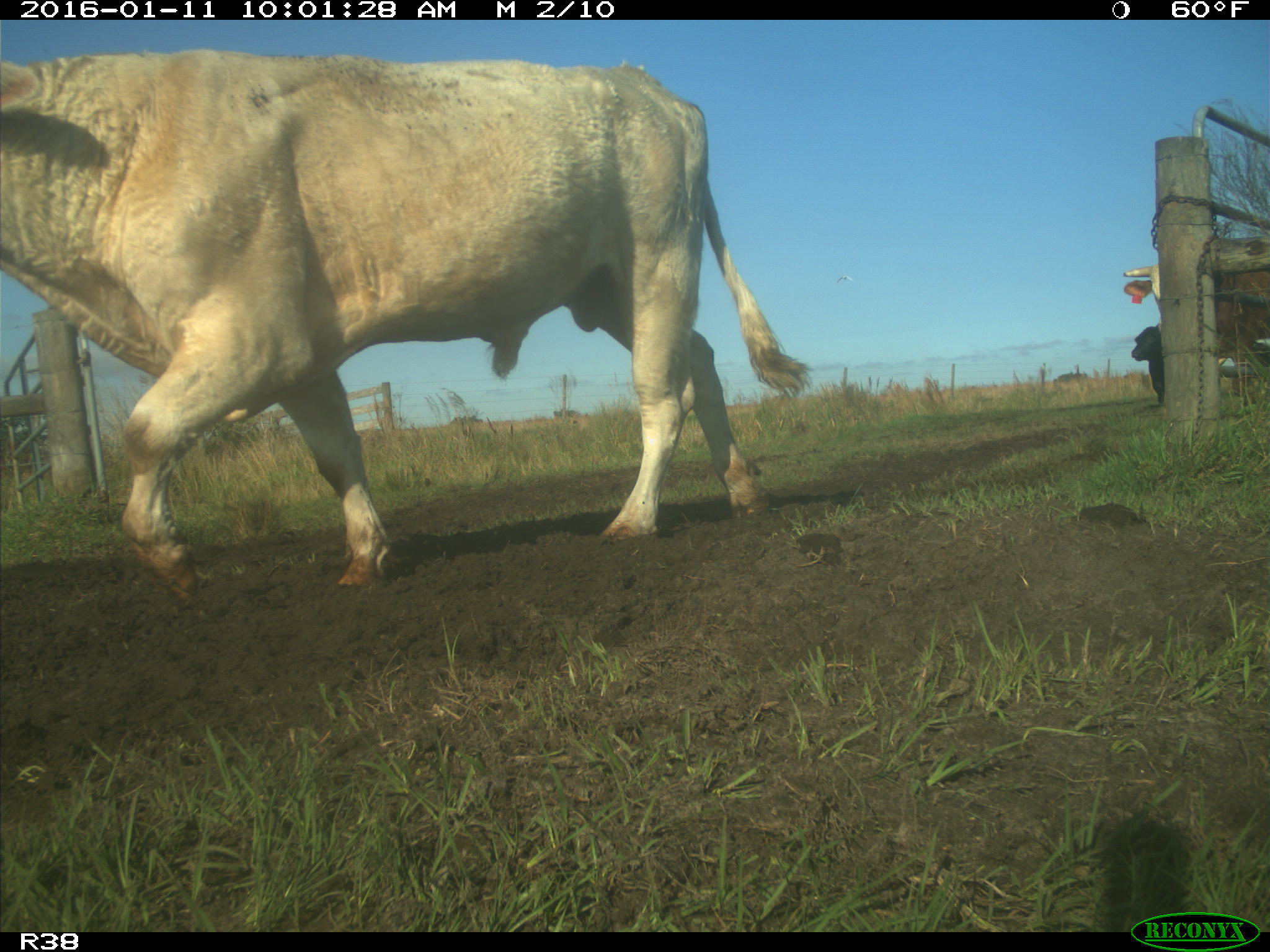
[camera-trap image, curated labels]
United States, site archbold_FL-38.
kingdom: Animalia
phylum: Chordata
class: Mammalia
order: Artiodactyla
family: Bovidae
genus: Bos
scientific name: Bos taurus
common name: domestic cow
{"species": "Bos taurus (domestic cow)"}